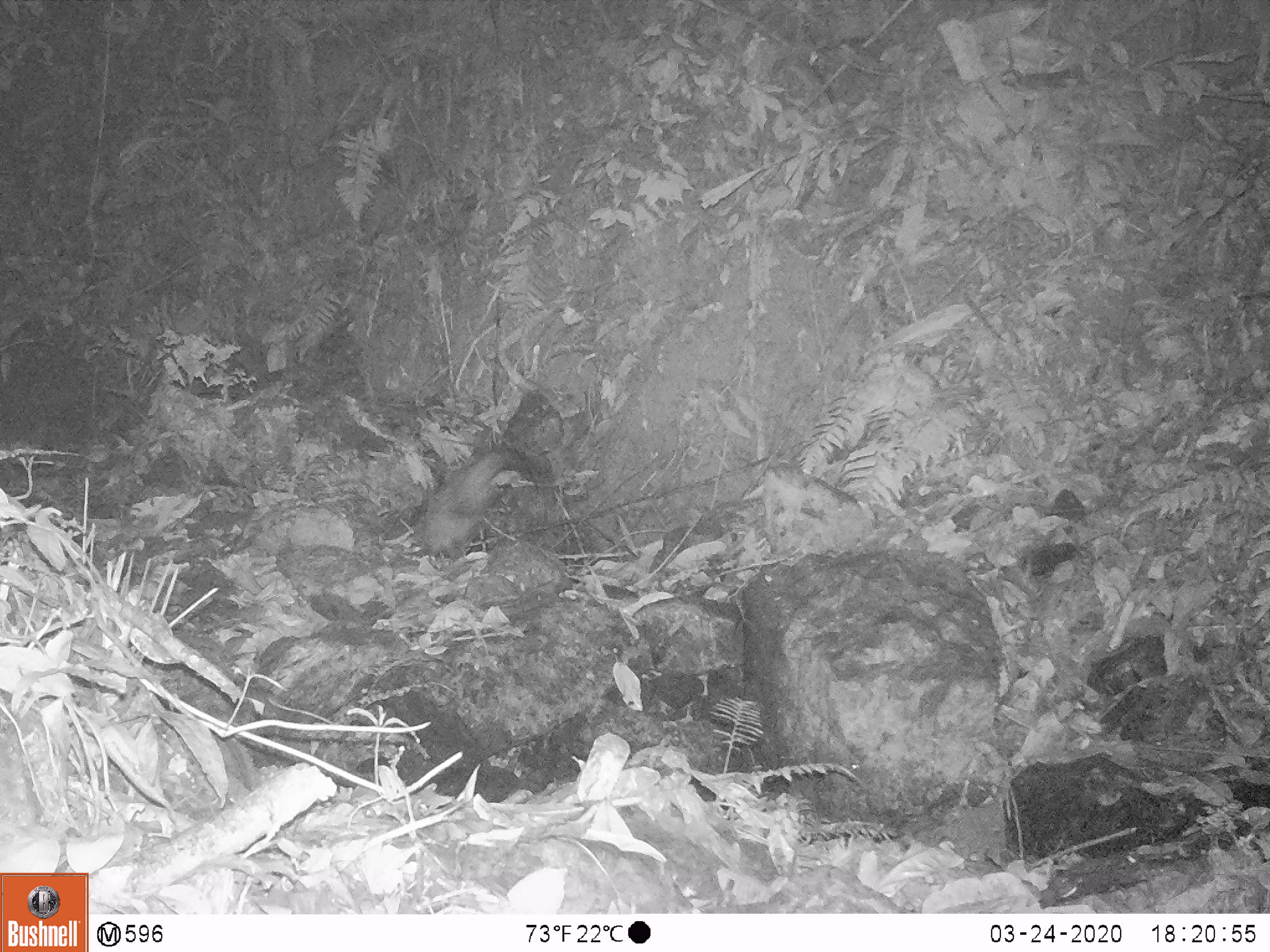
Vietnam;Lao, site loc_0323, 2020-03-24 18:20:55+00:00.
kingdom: Animalia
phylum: Chordata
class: Mammalia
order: Carnivora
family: Viverridae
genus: Paradoxurus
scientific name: Paradoxurus hermaphroditus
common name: common palm civet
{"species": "common palm civet (Paradoxurus hermaphroditus)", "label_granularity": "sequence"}